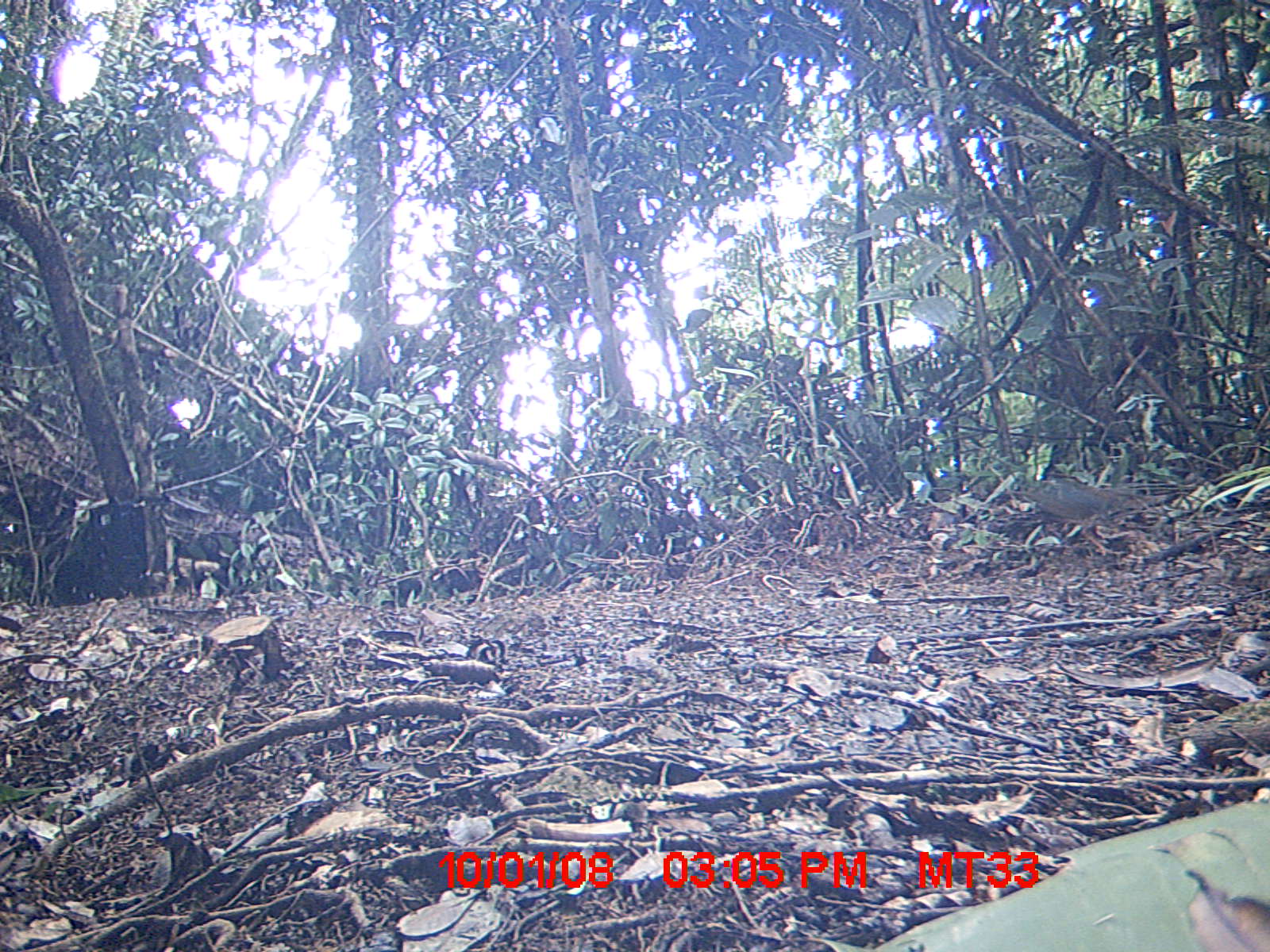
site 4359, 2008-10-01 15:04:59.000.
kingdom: Animalia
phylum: Chordata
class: Aves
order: Coraciiformes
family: Brachypteraciidae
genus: Brachypteracias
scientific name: Brachypteracias squamiger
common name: scaly ground-roller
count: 2